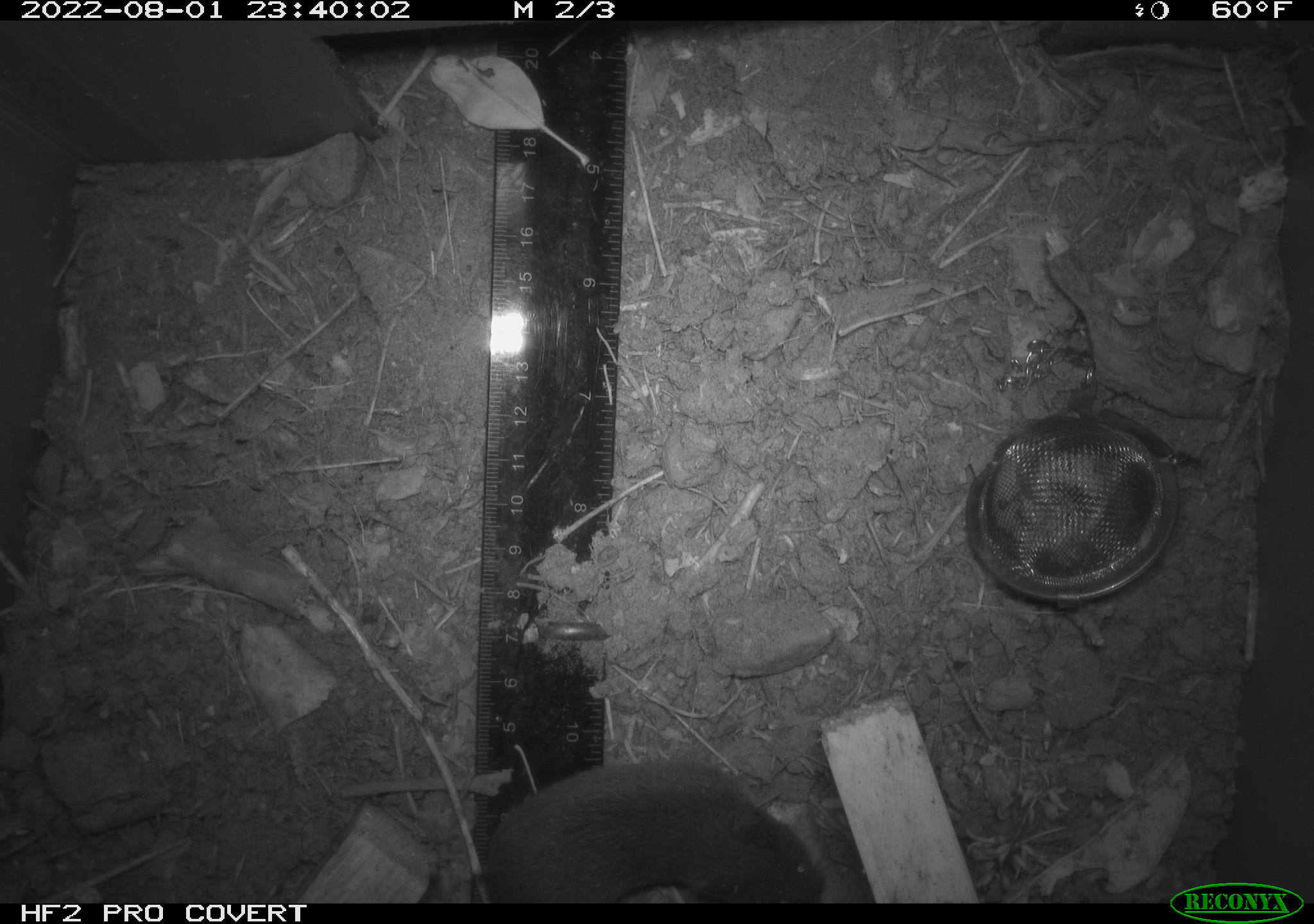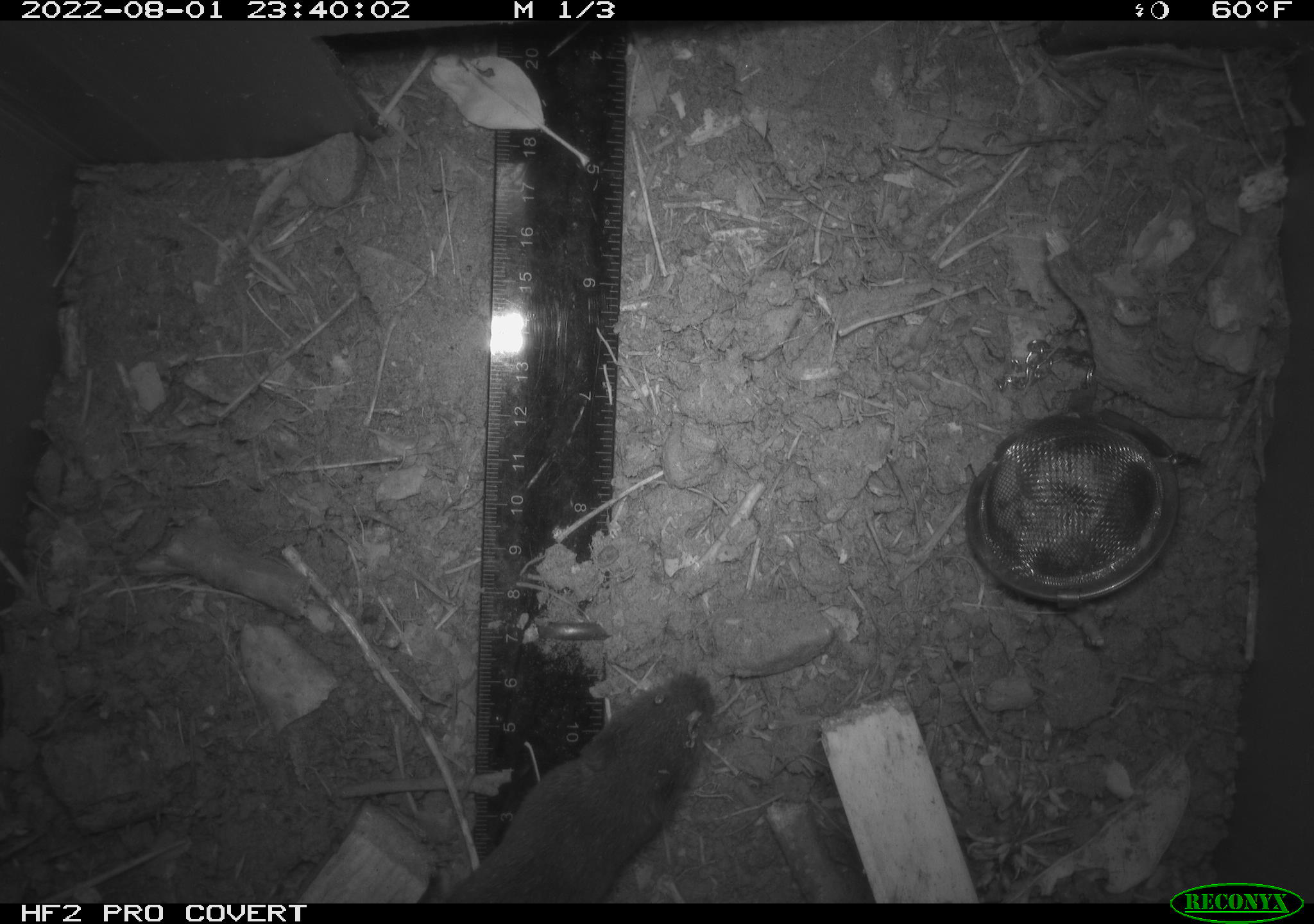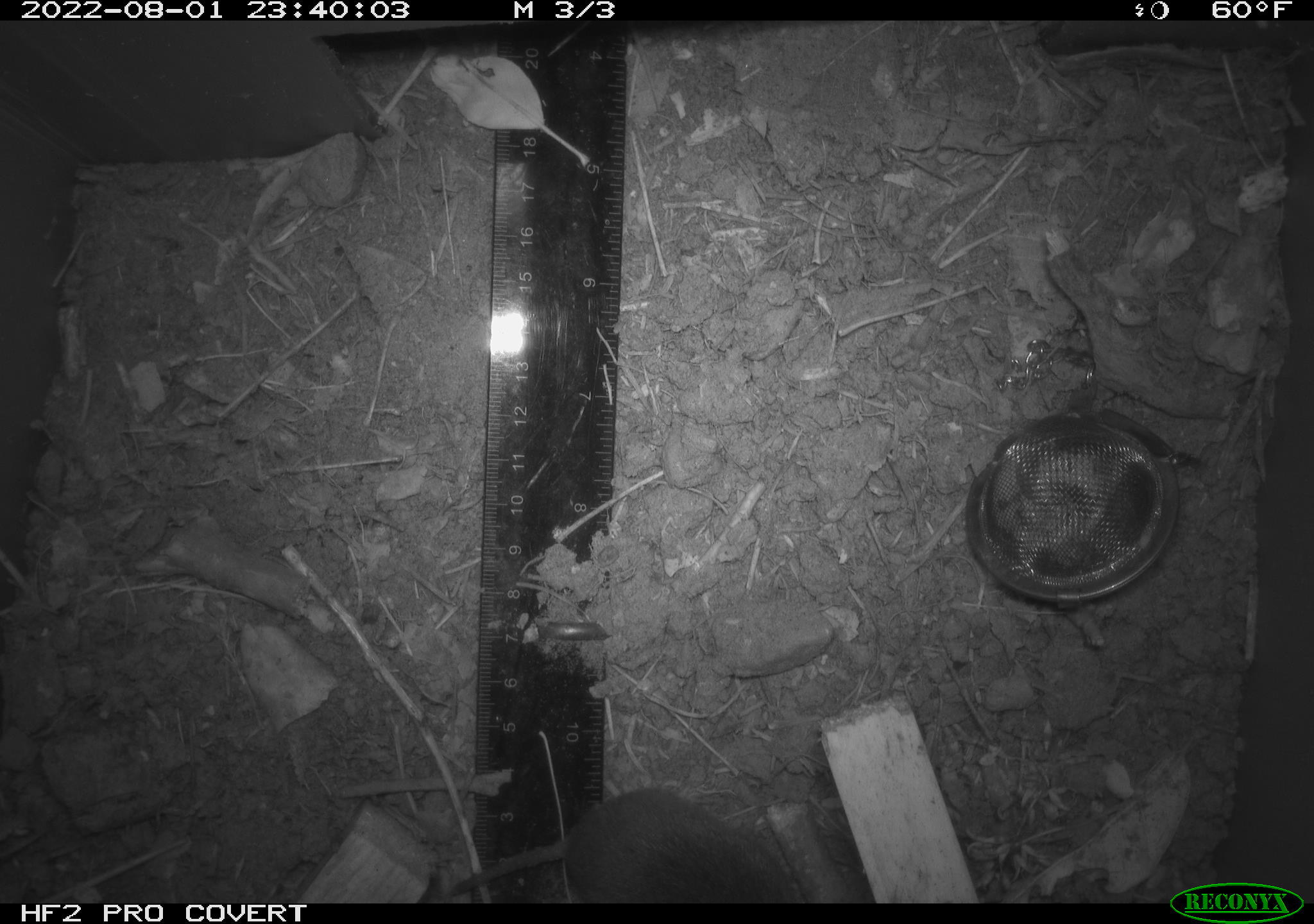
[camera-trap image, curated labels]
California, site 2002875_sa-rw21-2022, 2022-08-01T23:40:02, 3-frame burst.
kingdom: Animalia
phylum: Chordata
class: Mammalia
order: Rodentia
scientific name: Rodentia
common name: mouse species